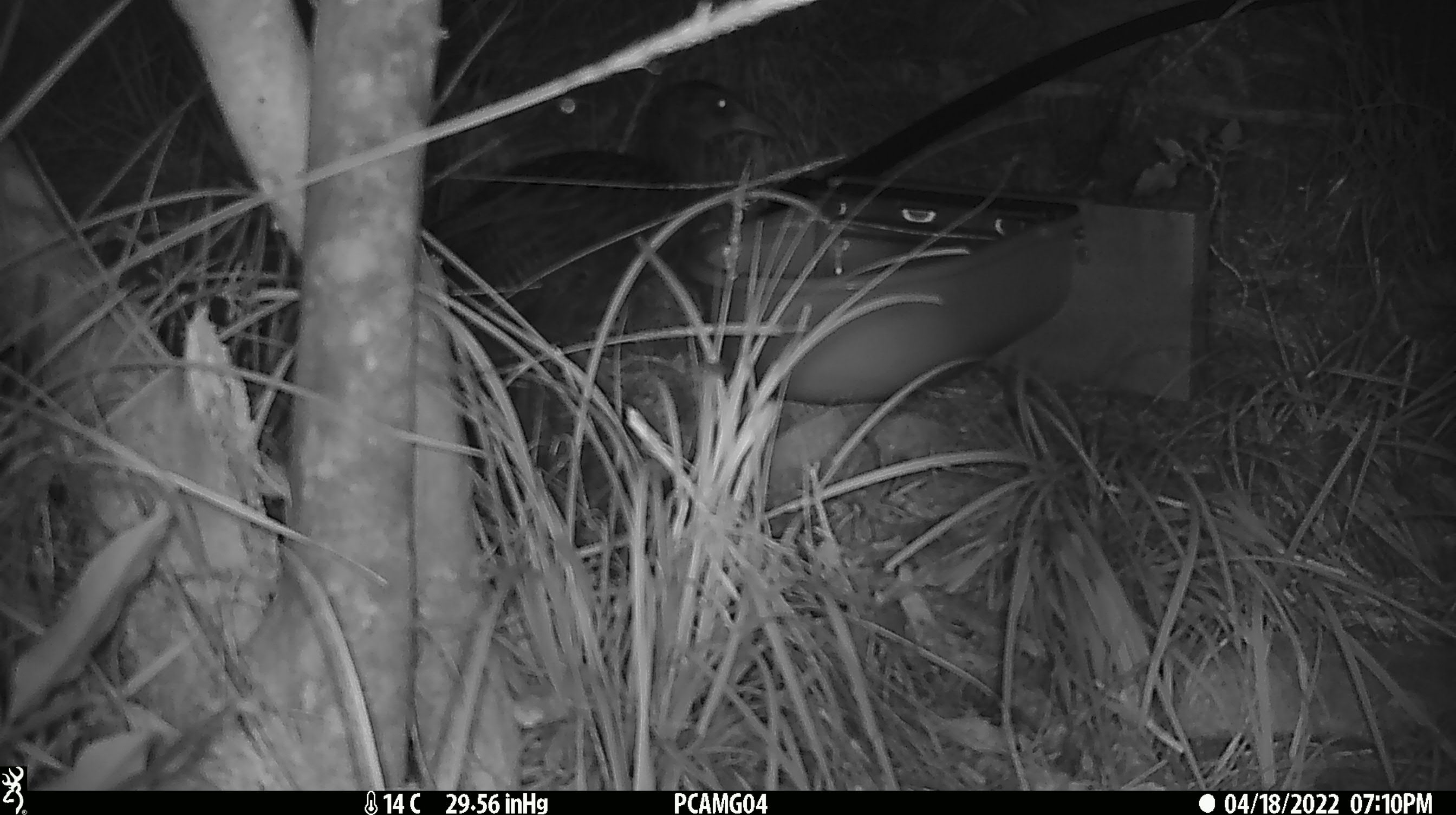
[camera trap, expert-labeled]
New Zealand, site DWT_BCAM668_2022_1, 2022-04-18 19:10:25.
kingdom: Animalia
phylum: Chordata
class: Aves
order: Gruiformes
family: Rallidae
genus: Gallirallus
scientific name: Gallirallus australis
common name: weka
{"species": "weka (Gallirallus australis)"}